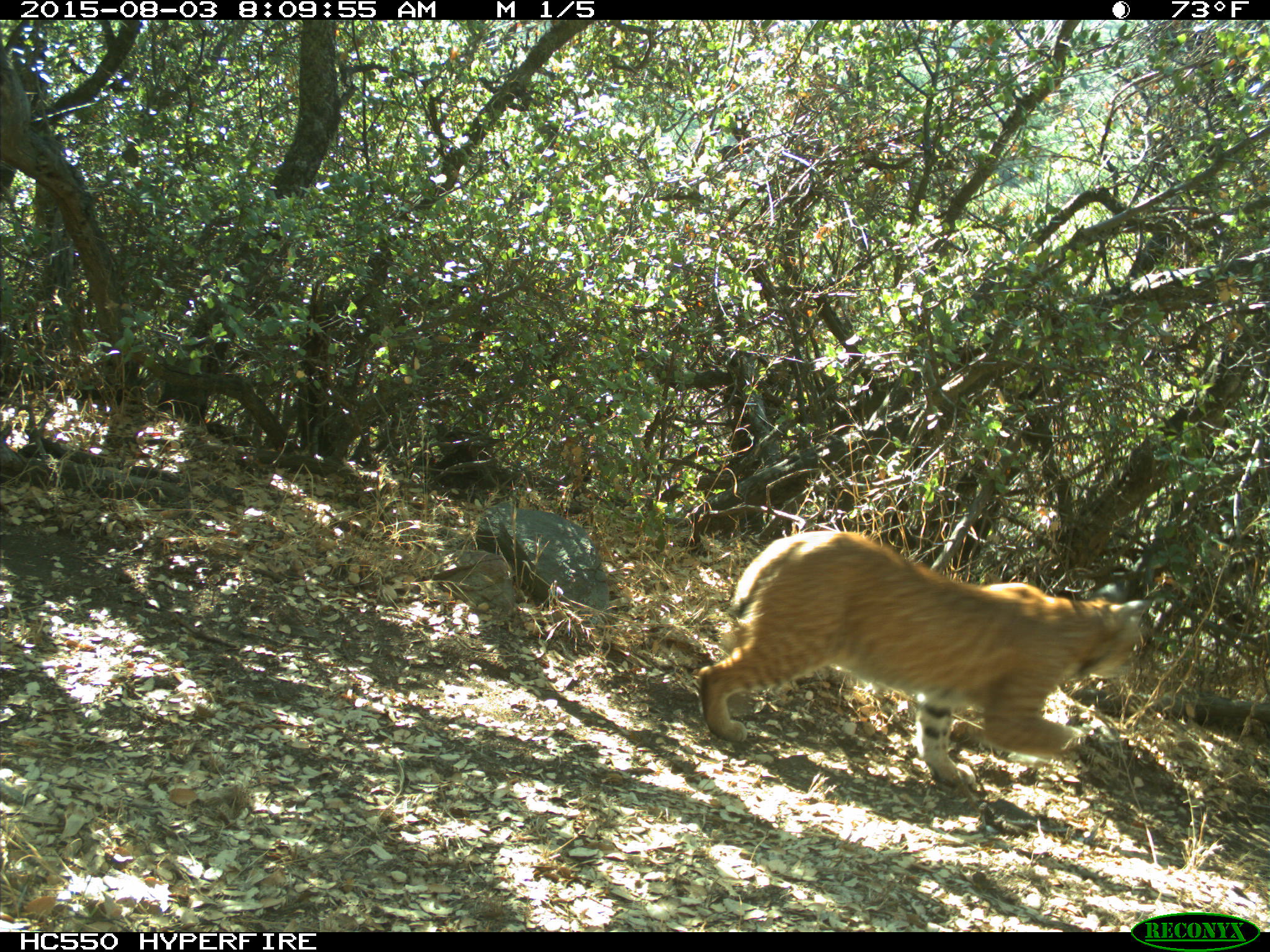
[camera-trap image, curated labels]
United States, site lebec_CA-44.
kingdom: Animalia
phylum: Chordata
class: Mammalia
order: Carnivora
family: Felidae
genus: Lynx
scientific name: Lynx rufus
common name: bobcat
Lynx rufus (bobcat).